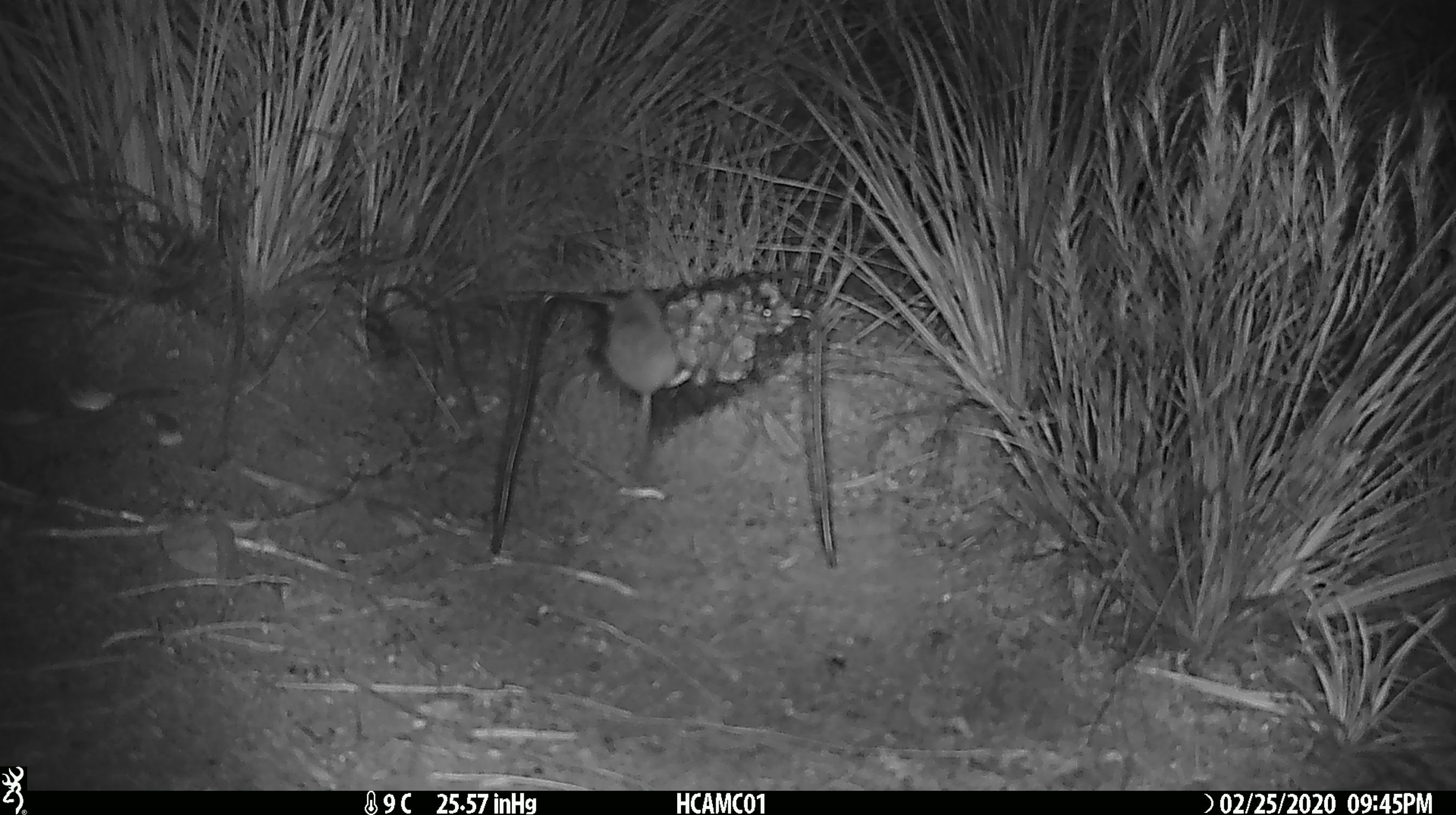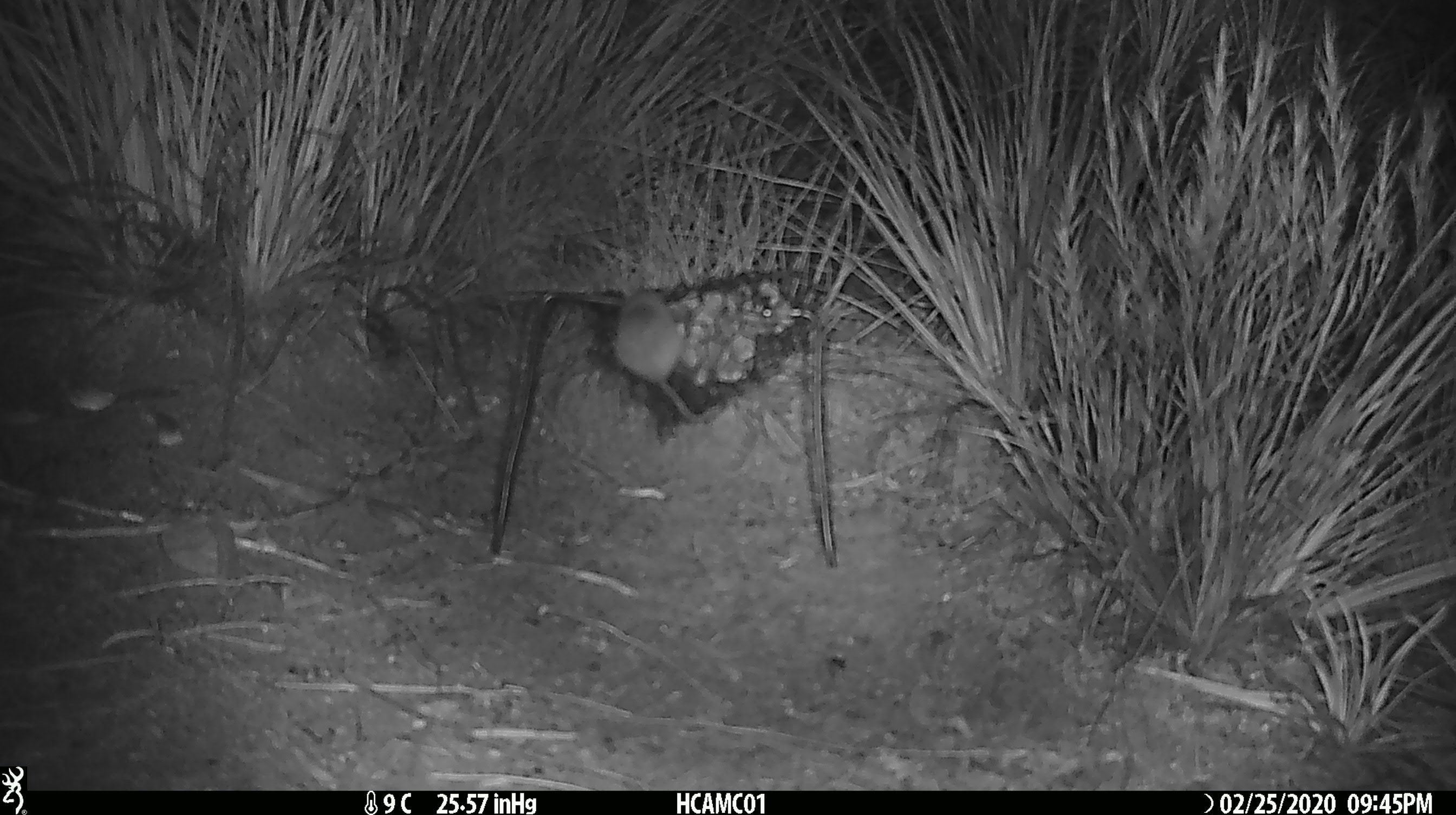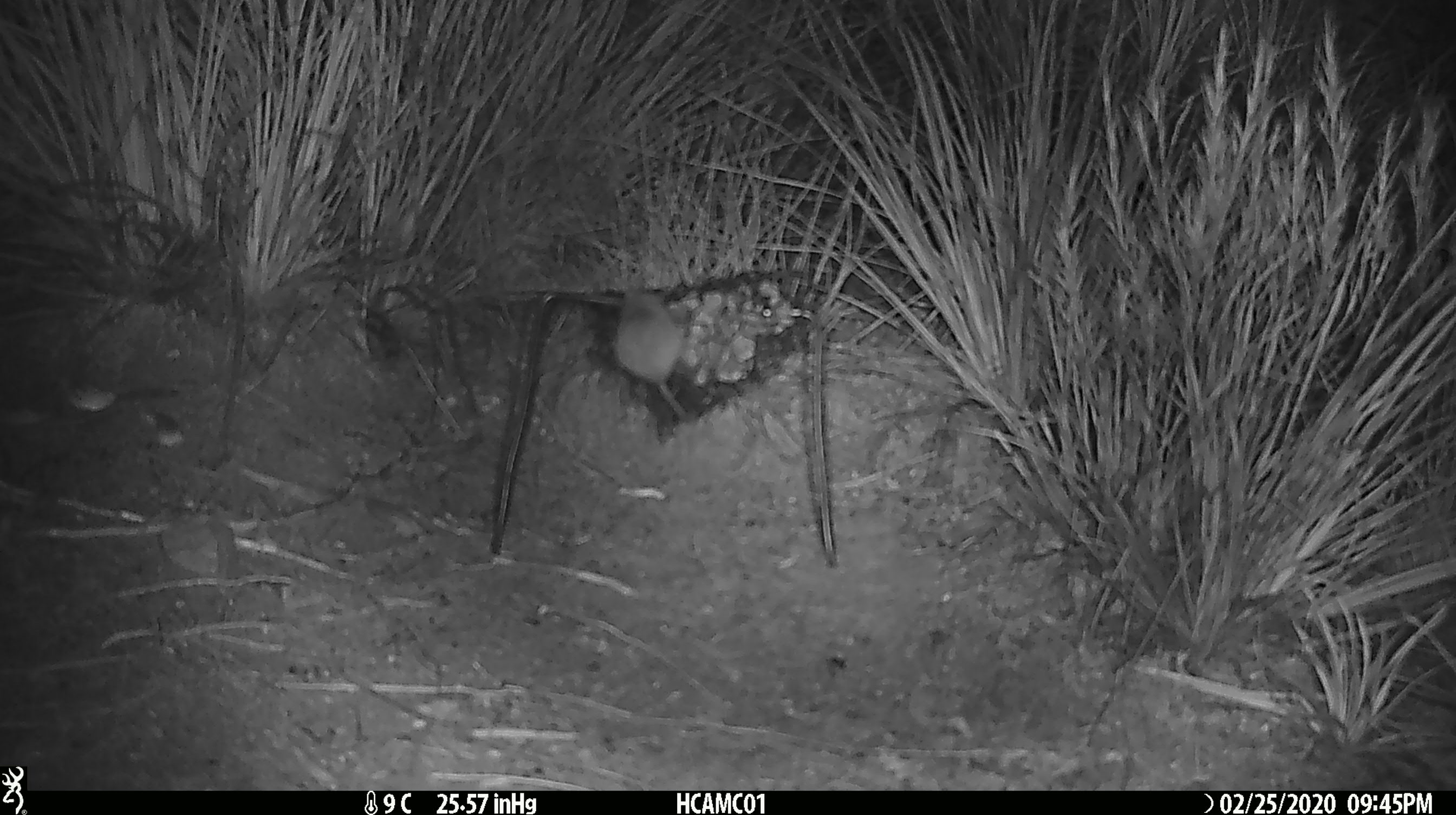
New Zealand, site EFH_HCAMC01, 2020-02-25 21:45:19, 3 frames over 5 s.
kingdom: Animalia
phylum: Chordata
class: Mammalia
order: Rodentia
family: Muridae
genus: Mus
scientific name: Mus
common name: mouse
Mouse (Mus).